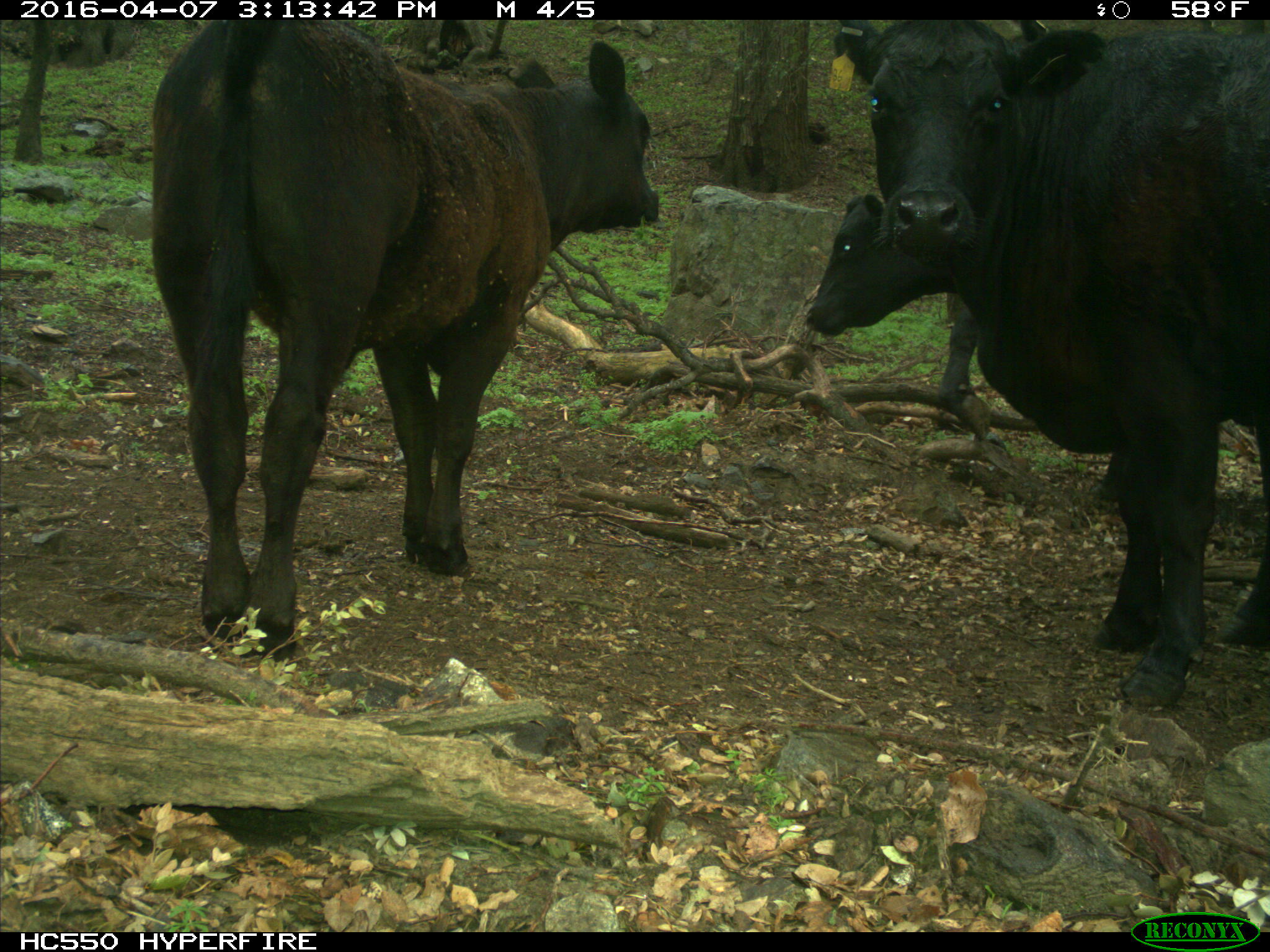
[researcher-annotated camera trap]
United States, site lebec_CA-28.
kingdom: Animalia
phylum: Chordata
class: Mammalia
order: Artiodactyla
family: Bovidae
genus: Bos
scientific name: Bos taurus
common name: domestic cow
Bos taurus (domestic cow).